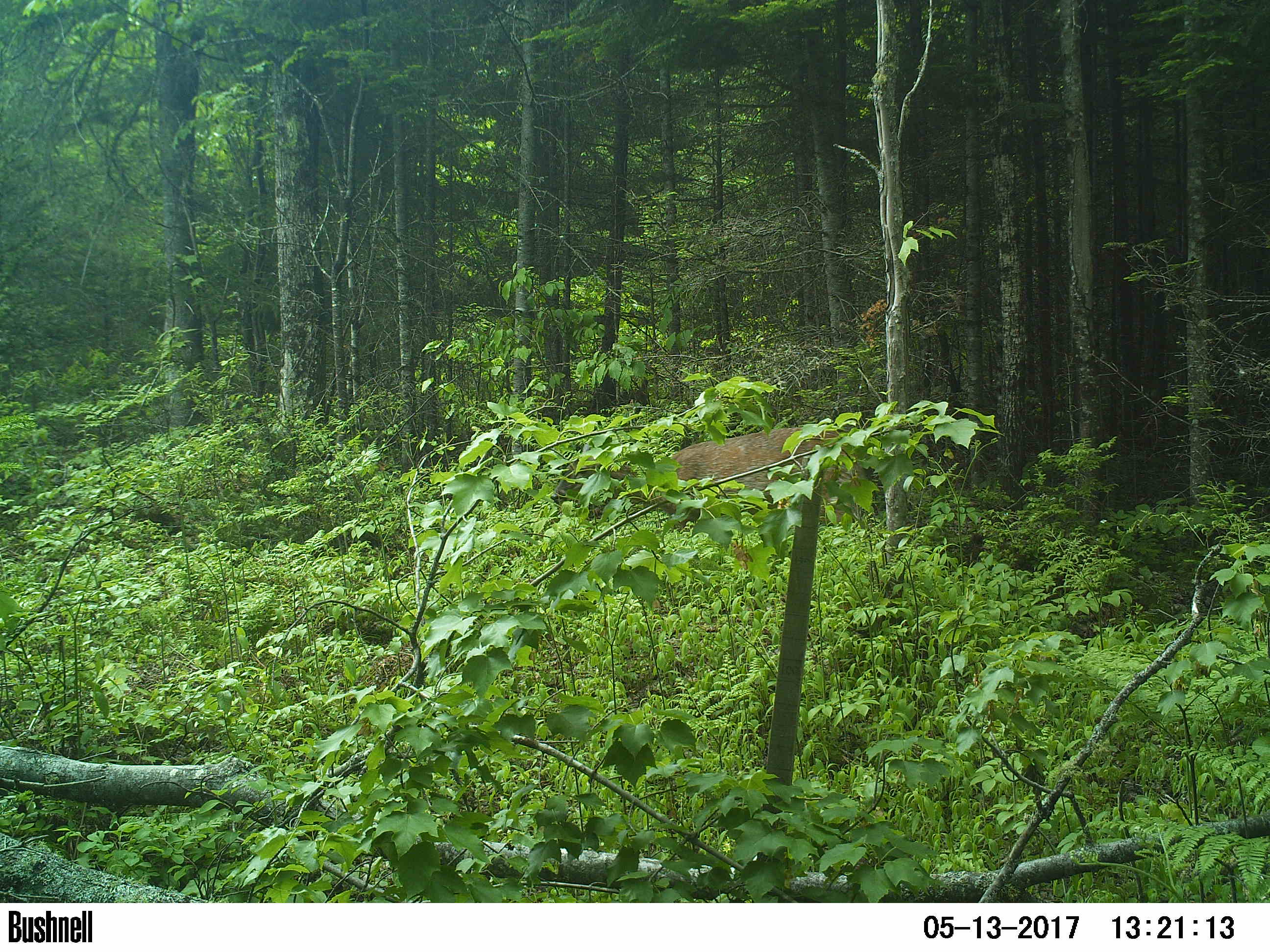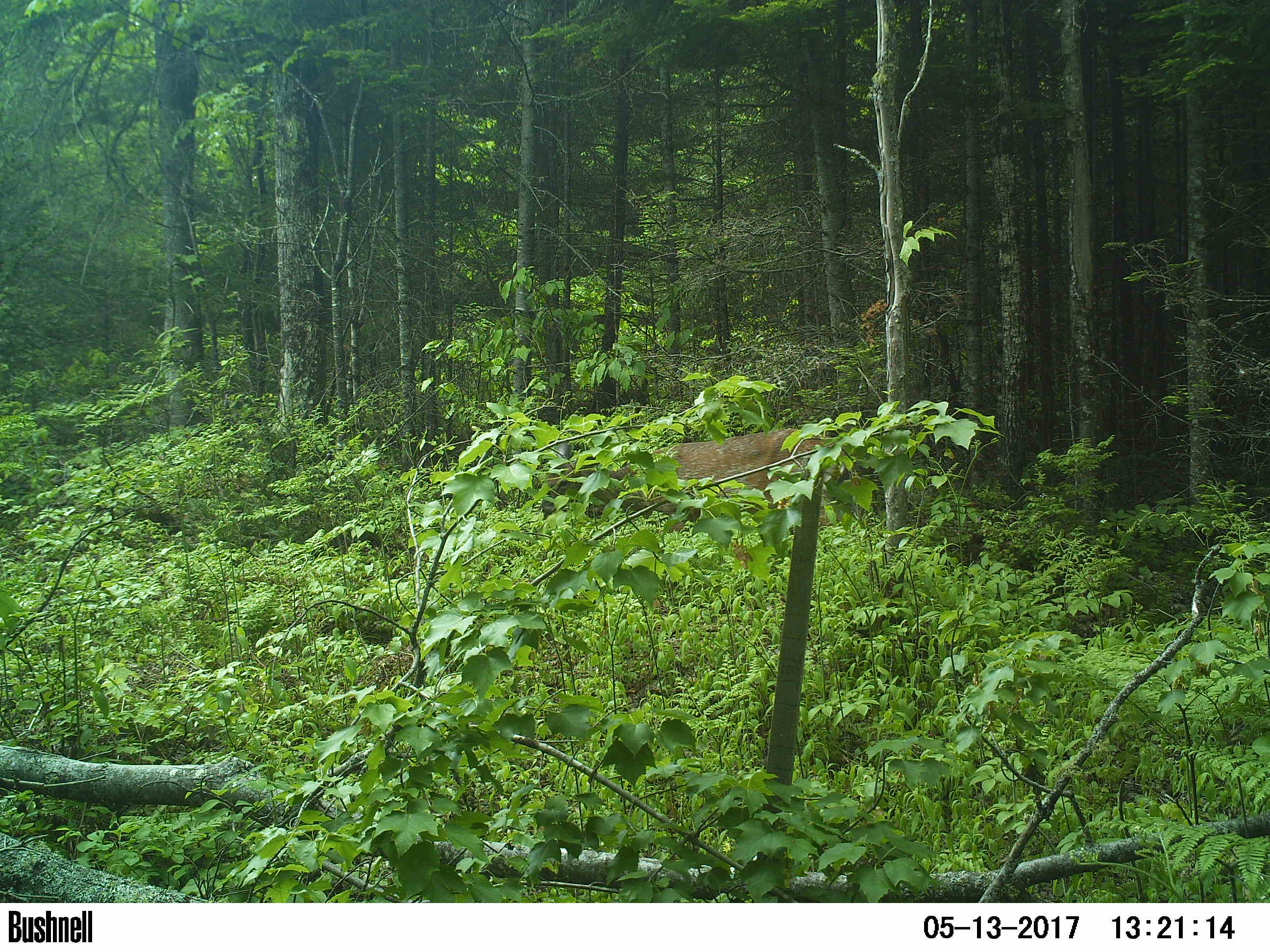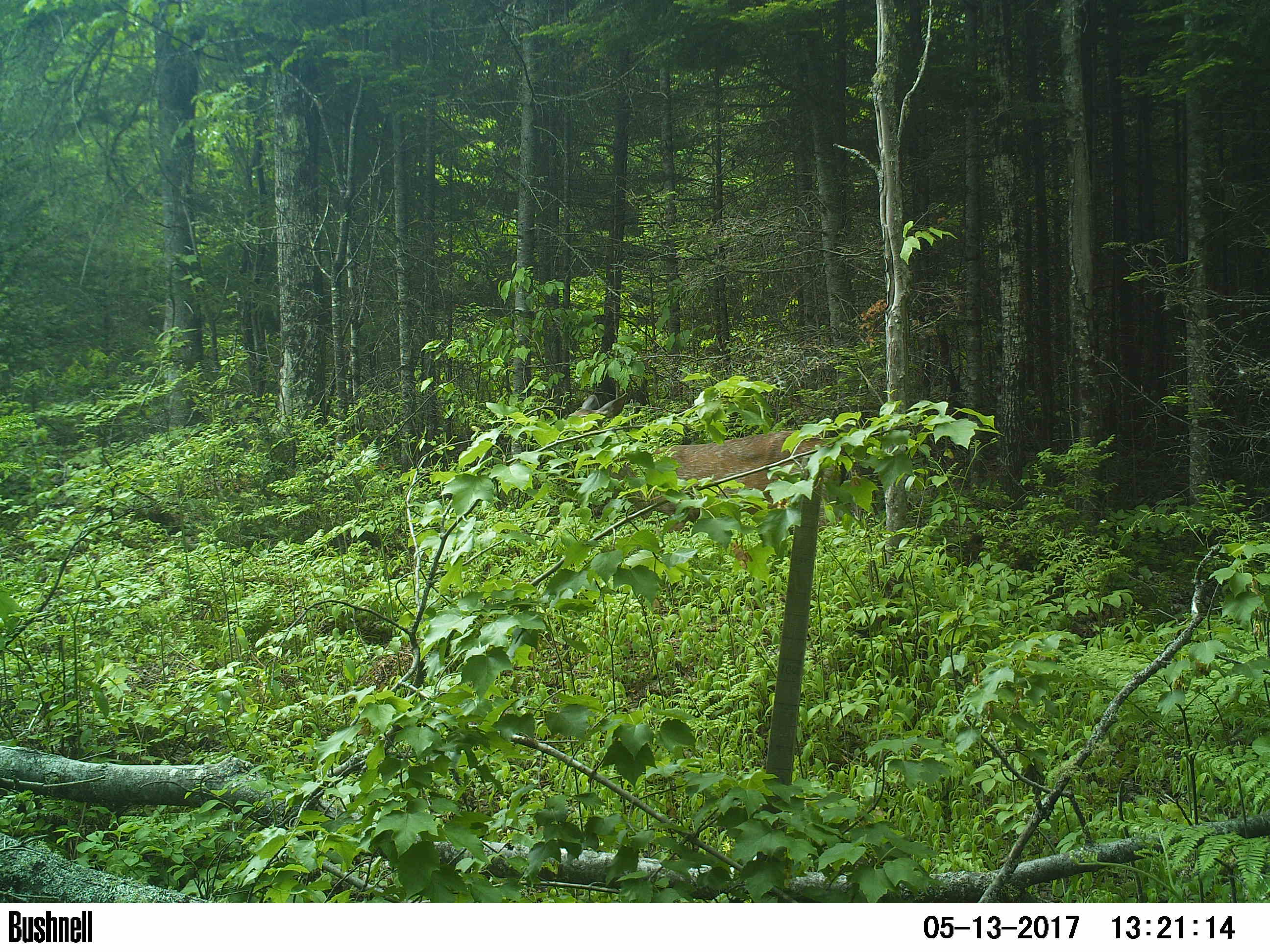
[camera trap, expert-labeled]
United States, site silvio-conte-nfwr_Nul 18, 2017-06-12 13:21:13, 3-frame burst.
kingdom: Animalia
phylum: Chordata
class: Mammalia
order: Artiodactyla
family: Cervidae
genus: Odocoileus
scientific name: Odocoileus virginianus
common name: white-tailed deer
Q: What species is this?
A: White-tailed deer (Odocoileus virginianus).